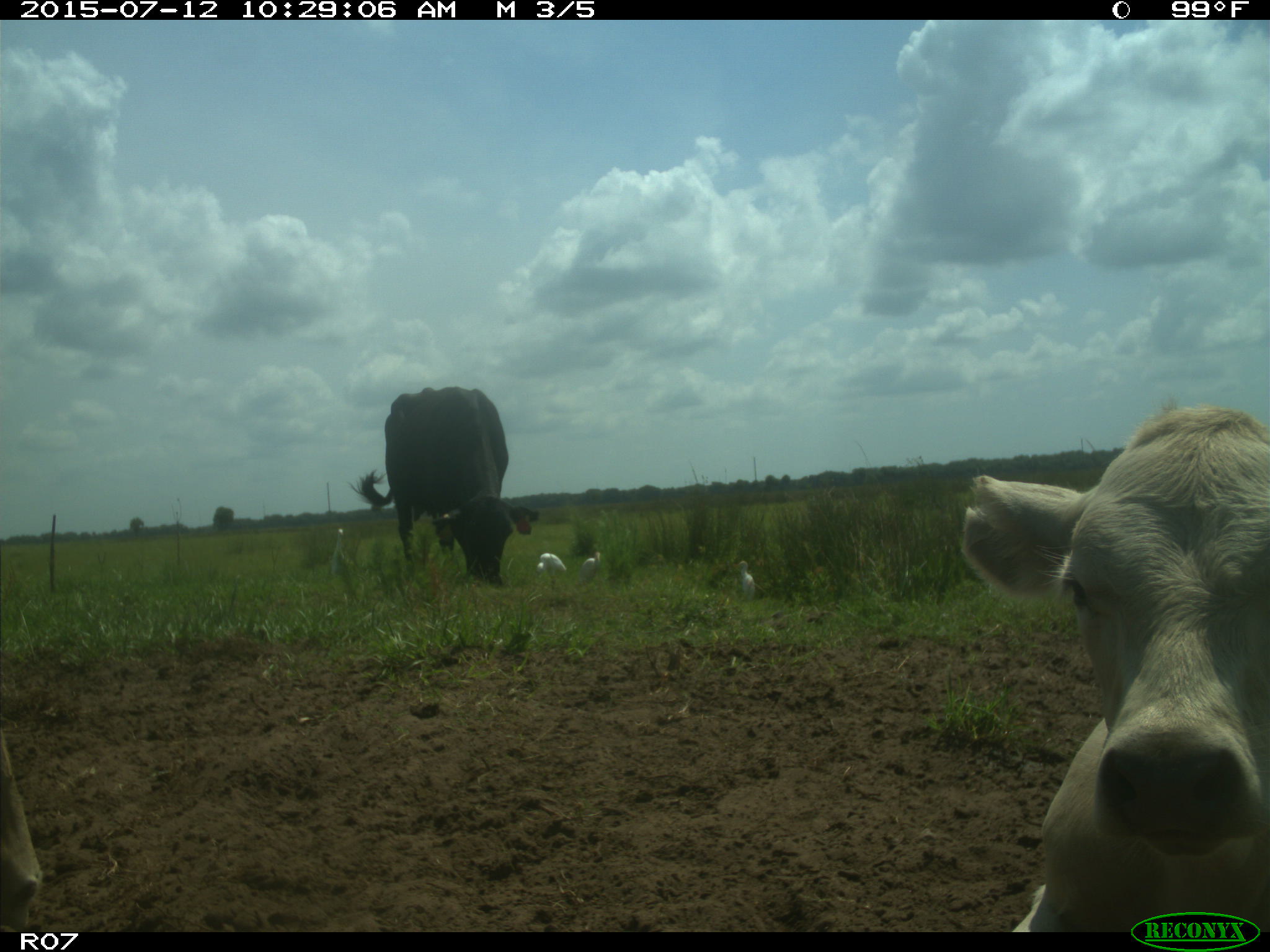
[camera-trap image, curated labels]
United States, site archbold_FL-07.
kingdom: Animalia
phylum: Chordata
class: Mammalia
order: Artiodactyla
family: Bovidae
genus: Bos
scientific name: Bos taurus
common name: domestic cow